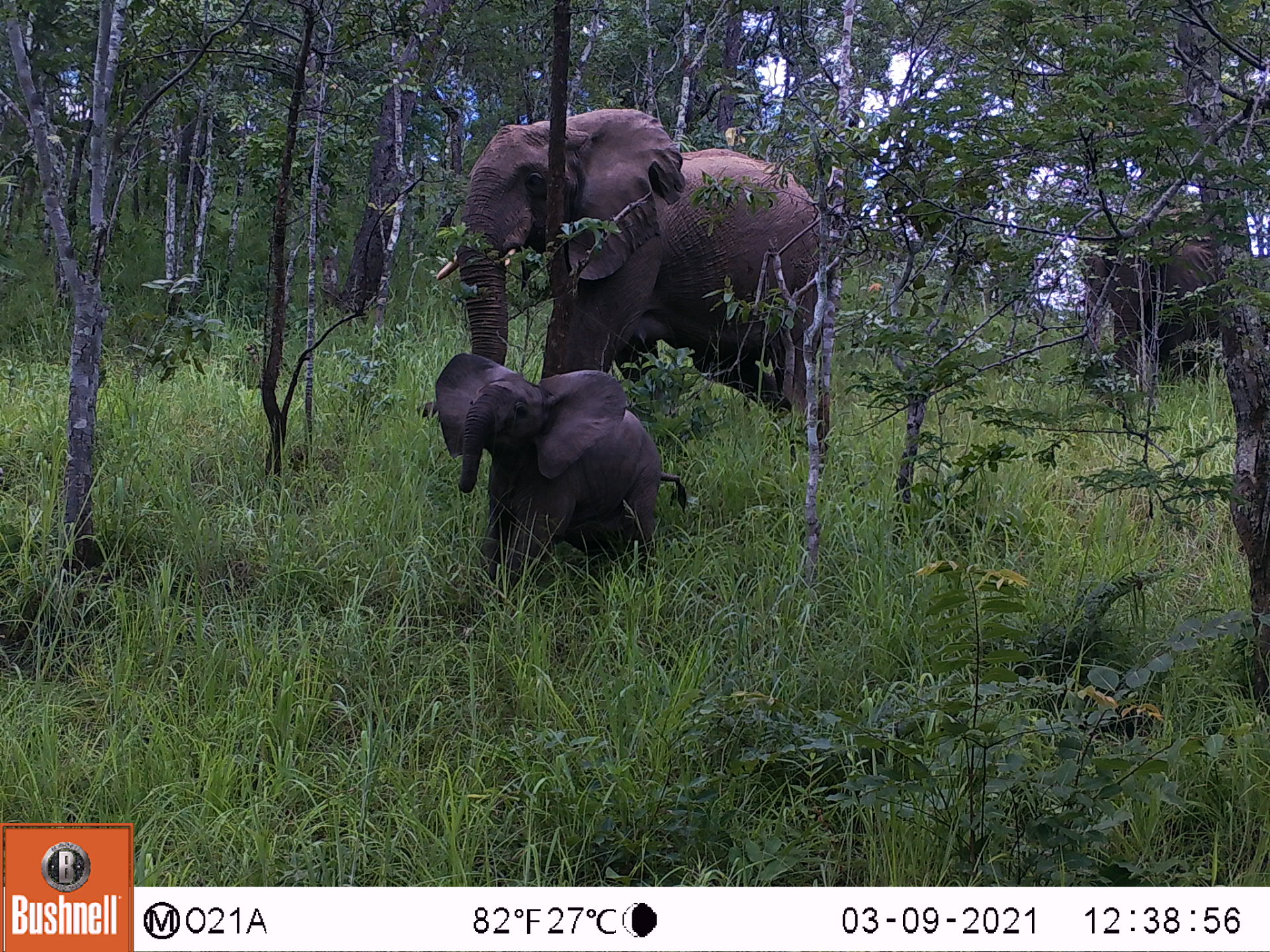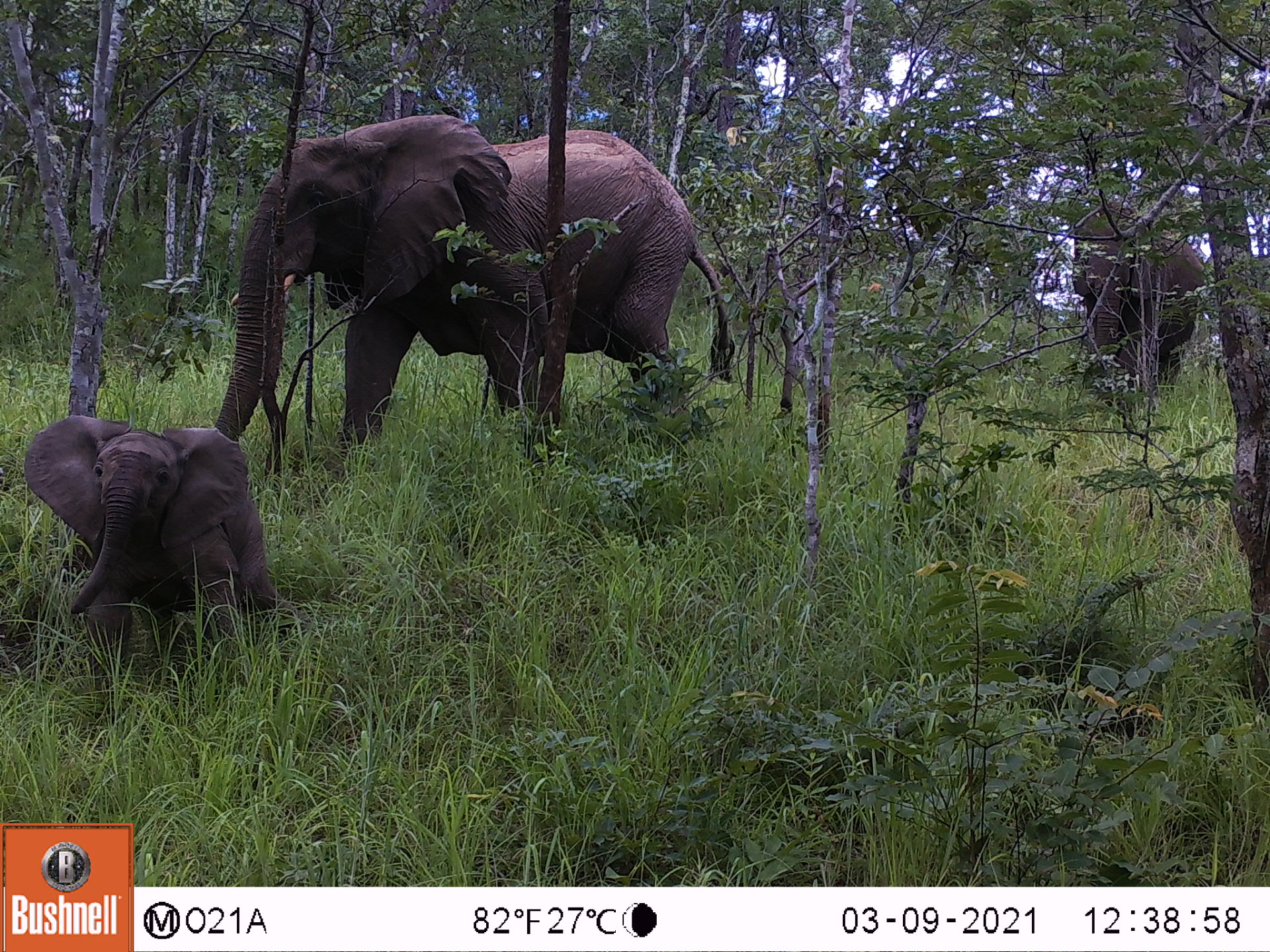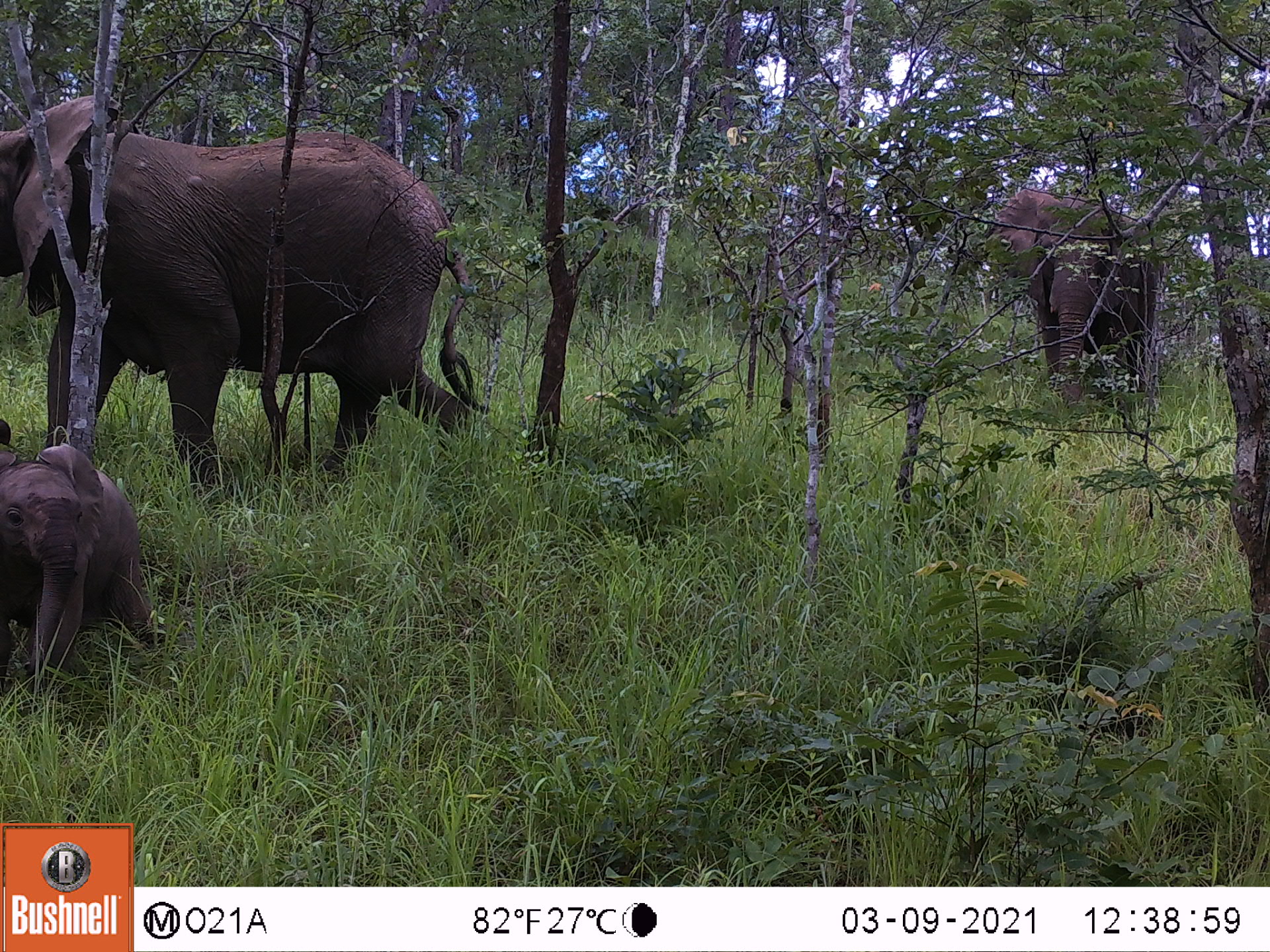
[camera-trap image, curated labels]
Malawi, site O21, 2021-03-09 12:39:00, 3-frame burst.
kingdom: Animalia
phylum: Chordata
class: Mammalia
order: Proboscidea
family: Elephantidae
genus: Loxodonta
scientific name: Loxodonta africana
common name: african savanna elephant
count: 3